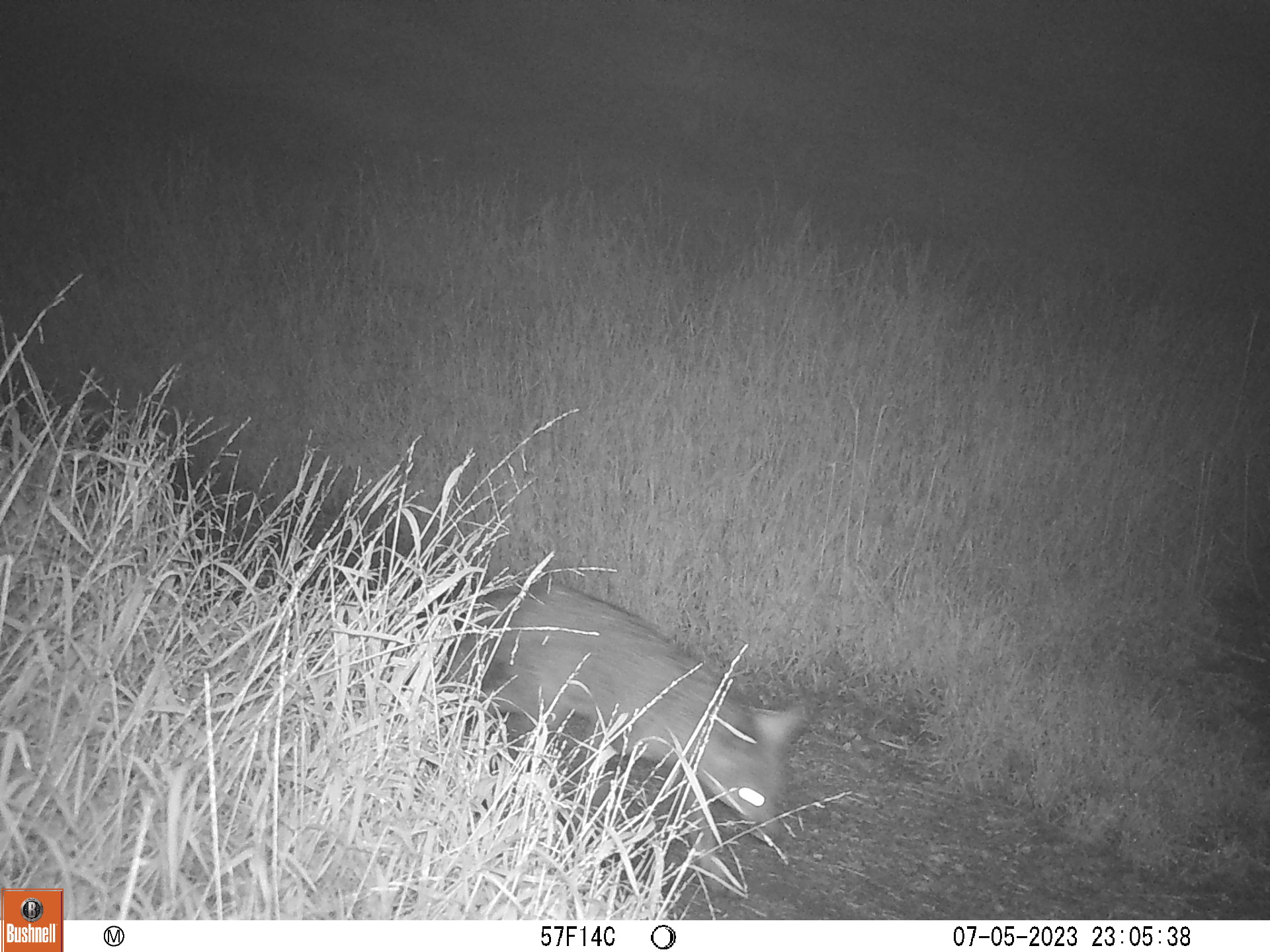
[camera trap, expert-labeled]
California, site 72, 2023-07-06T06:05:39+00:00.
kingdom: Animalia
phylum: Chordata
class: Mammalia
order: Carnivora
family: Canidae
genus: Urocyon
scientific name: Urocyon cinereoargenteus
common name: gray fox